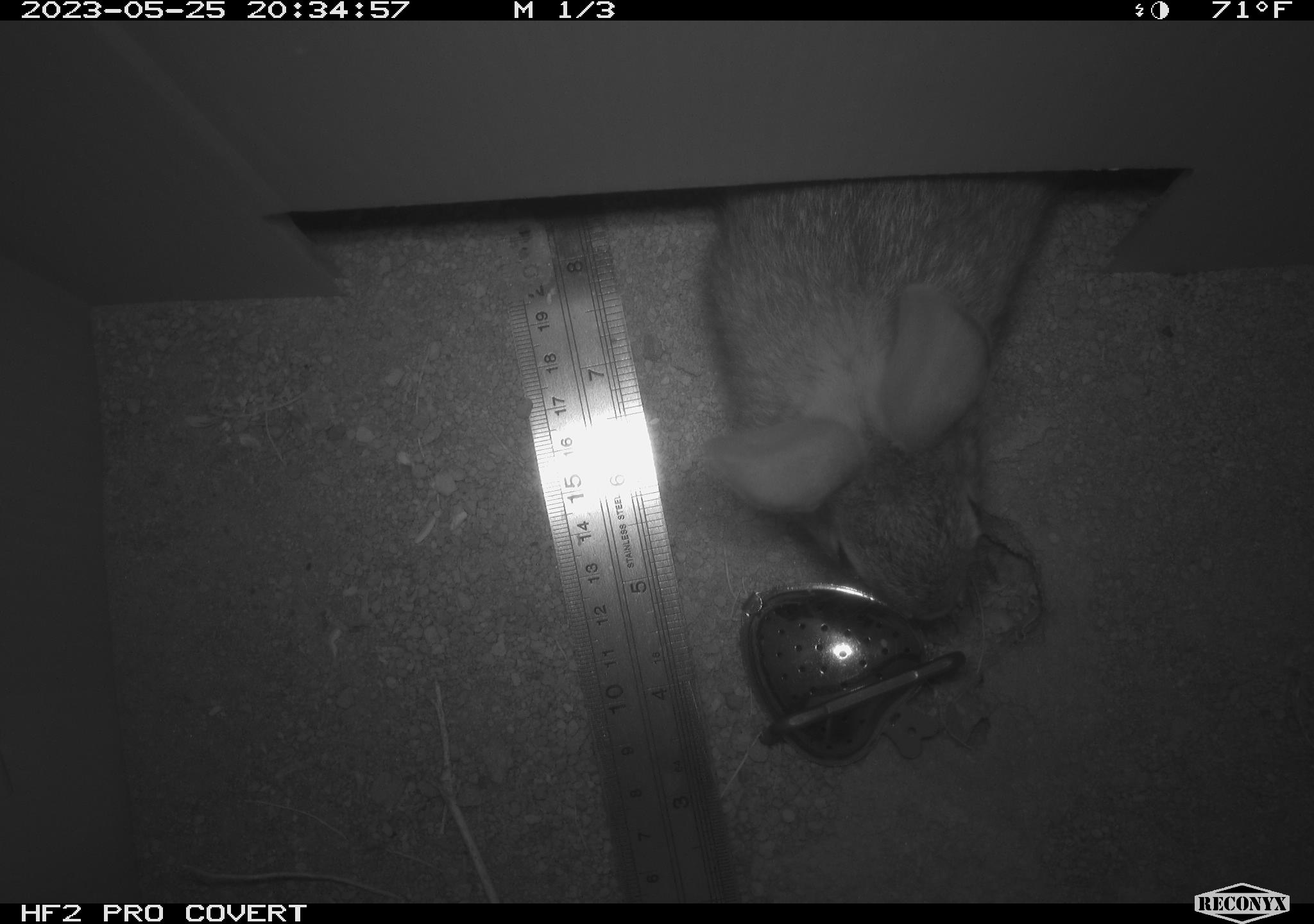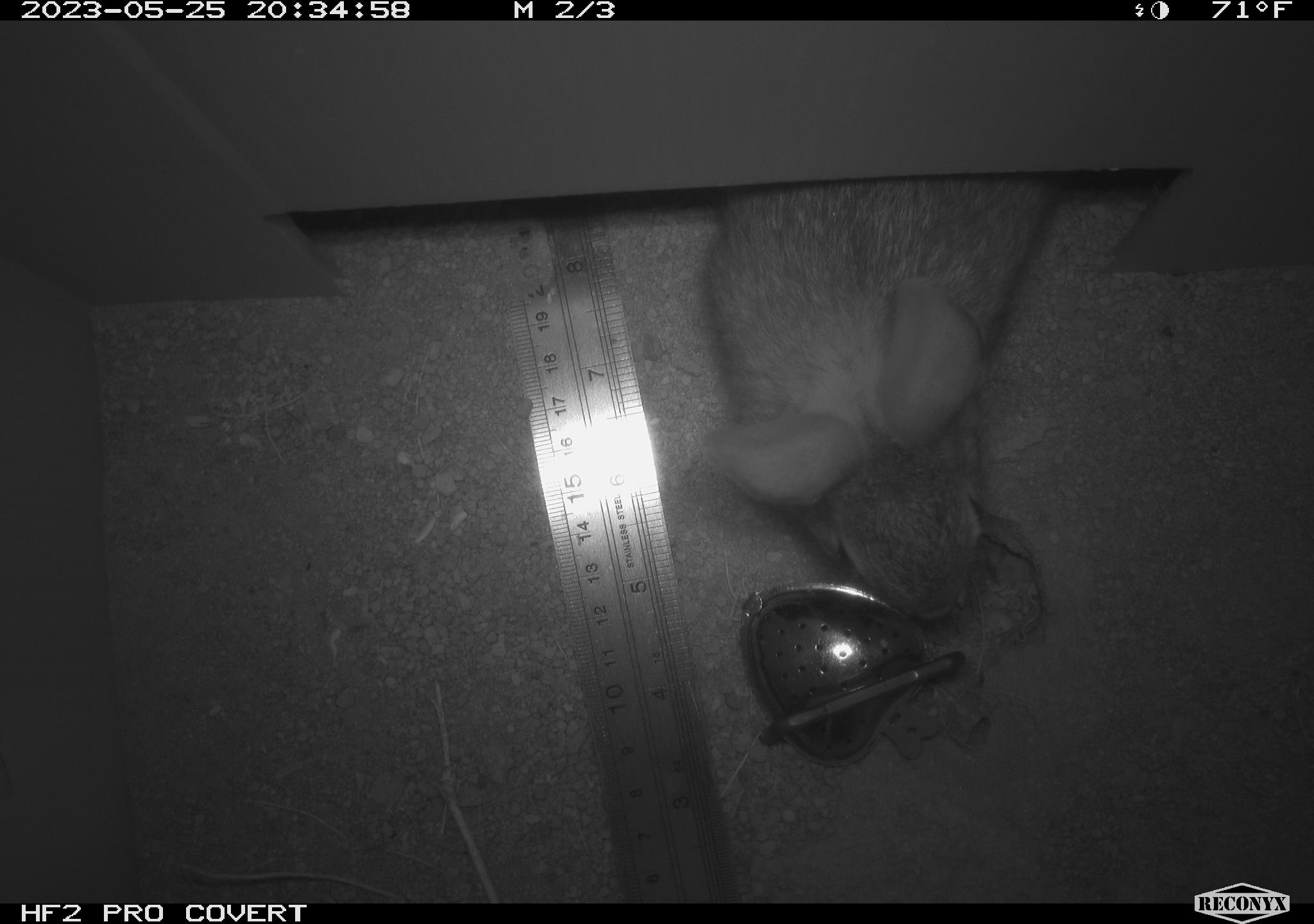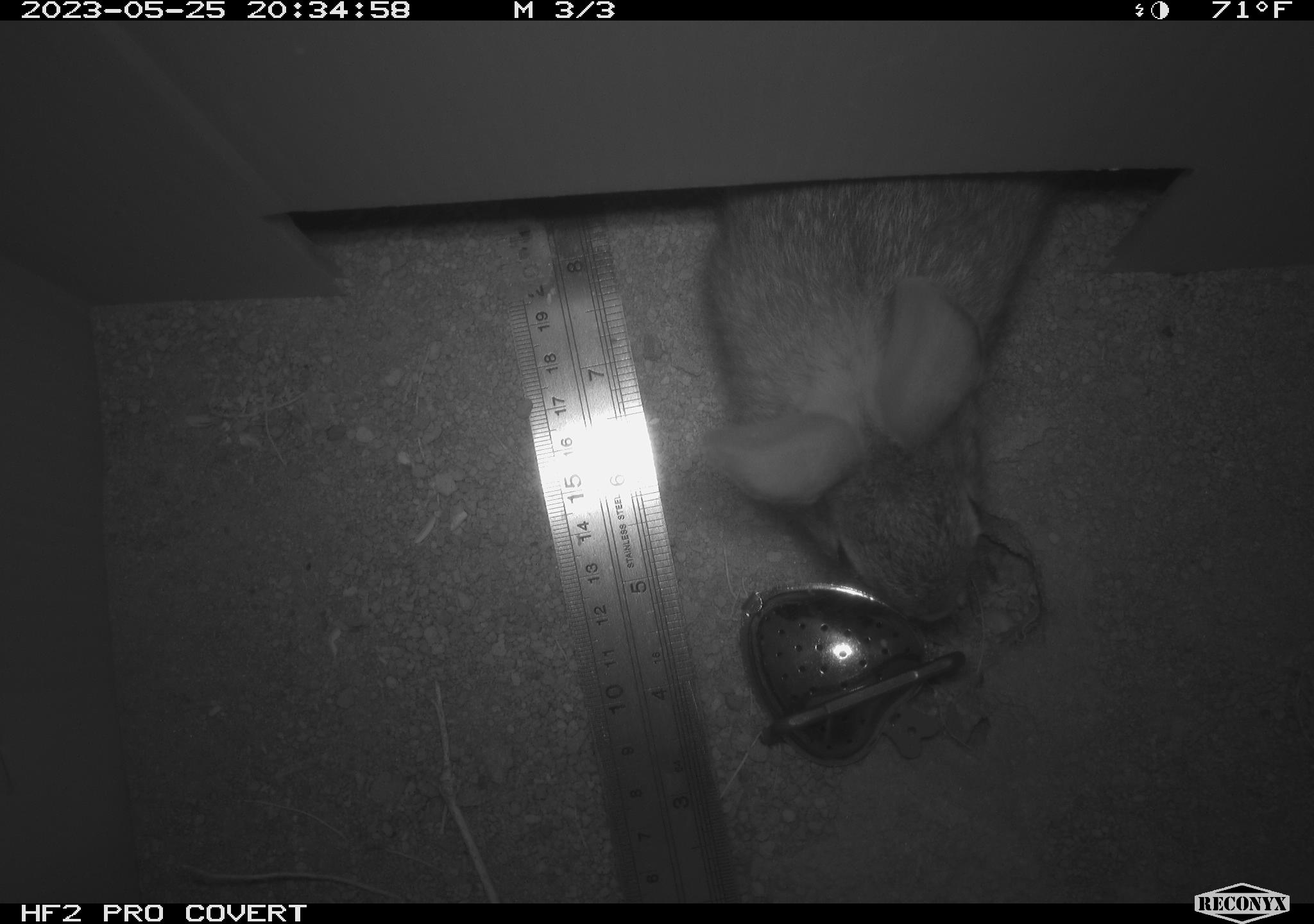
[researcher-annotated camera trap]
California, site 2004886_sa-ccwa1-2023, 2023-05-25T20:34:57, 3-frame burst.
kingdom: Animalia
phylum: Chordata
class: Mammalia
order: Lagomorpha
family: Leporidae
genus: Sylvilagus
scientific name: Sylvilagus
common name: cottontail rabbits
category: sylvilagus species